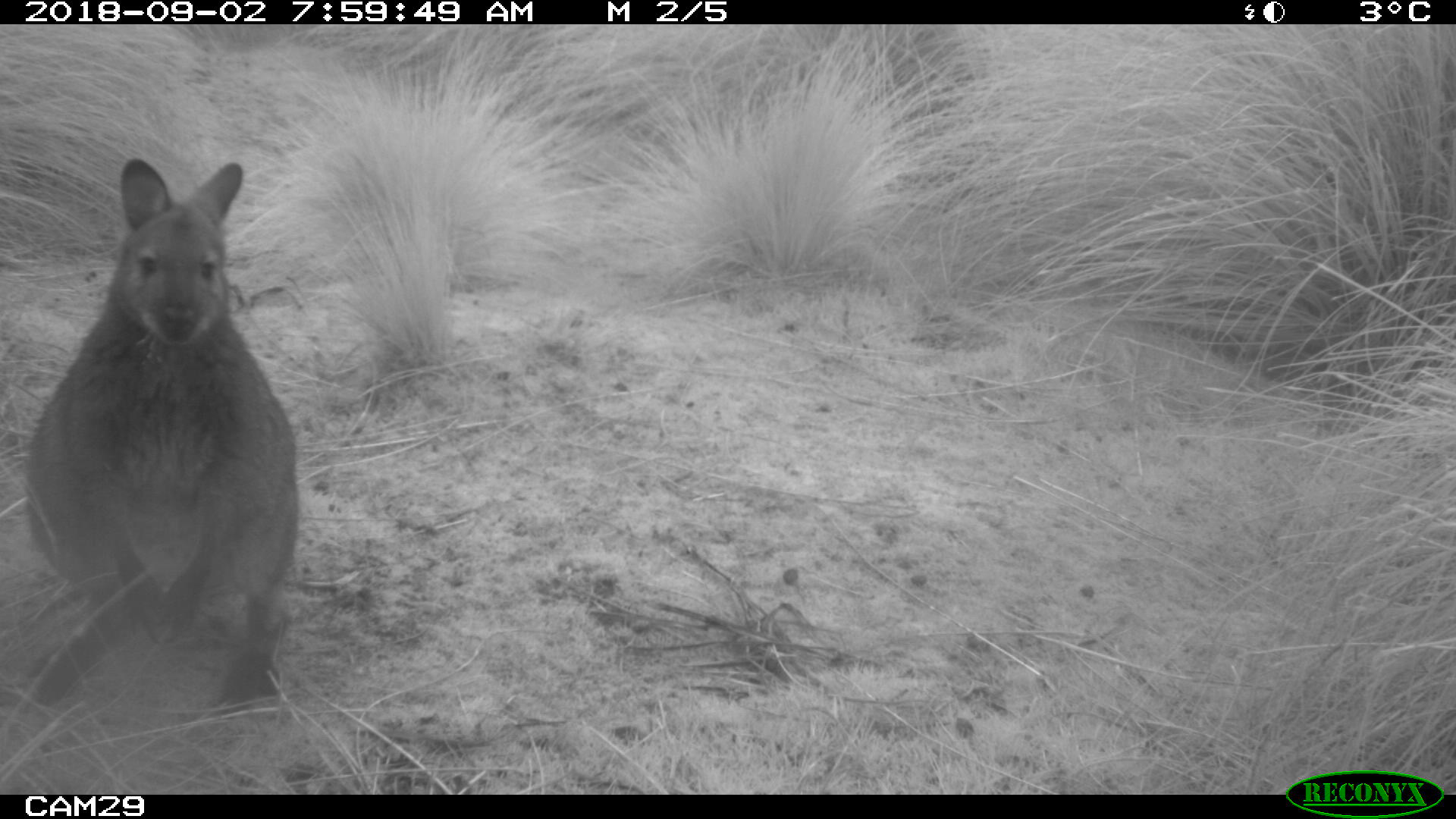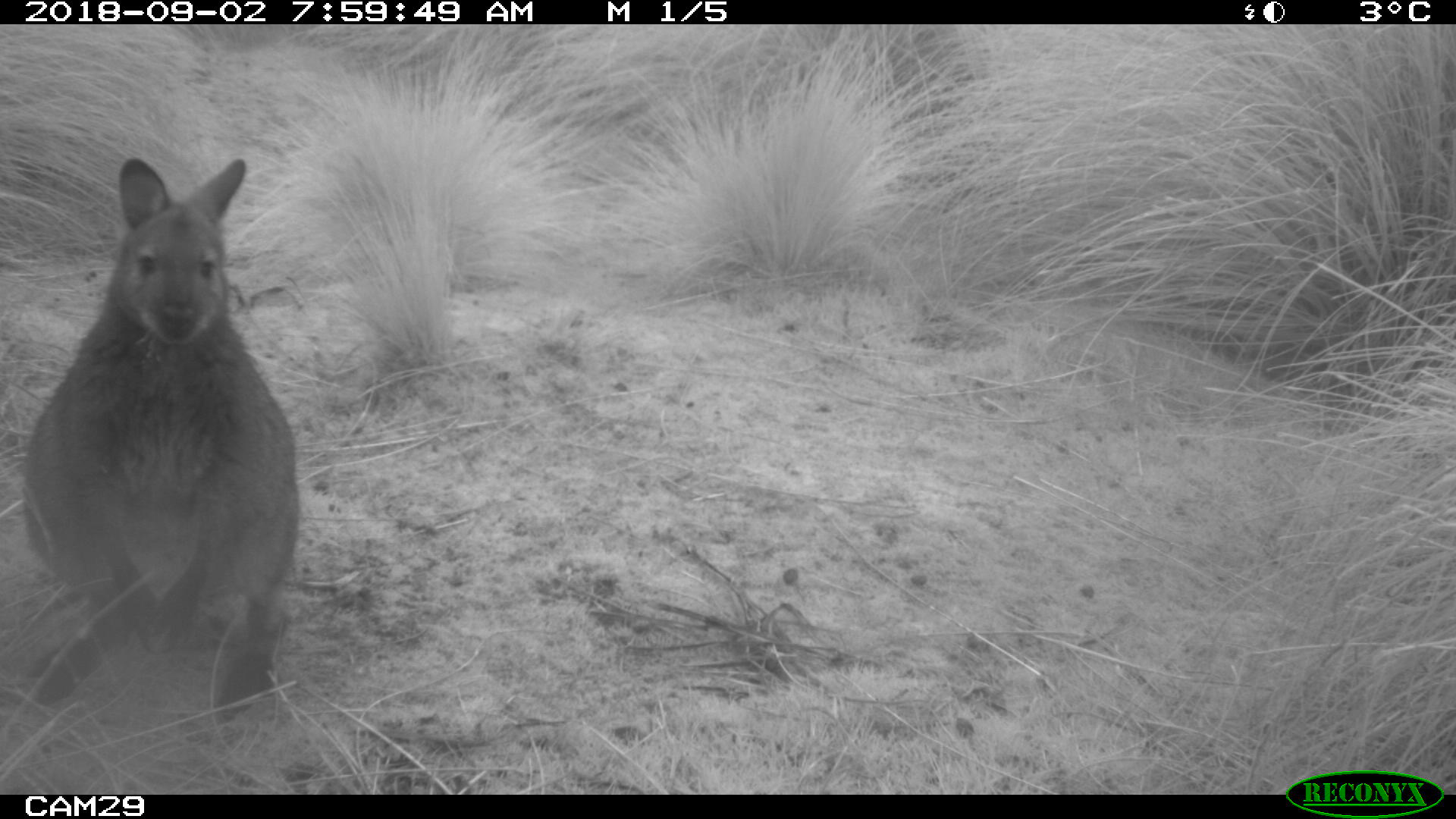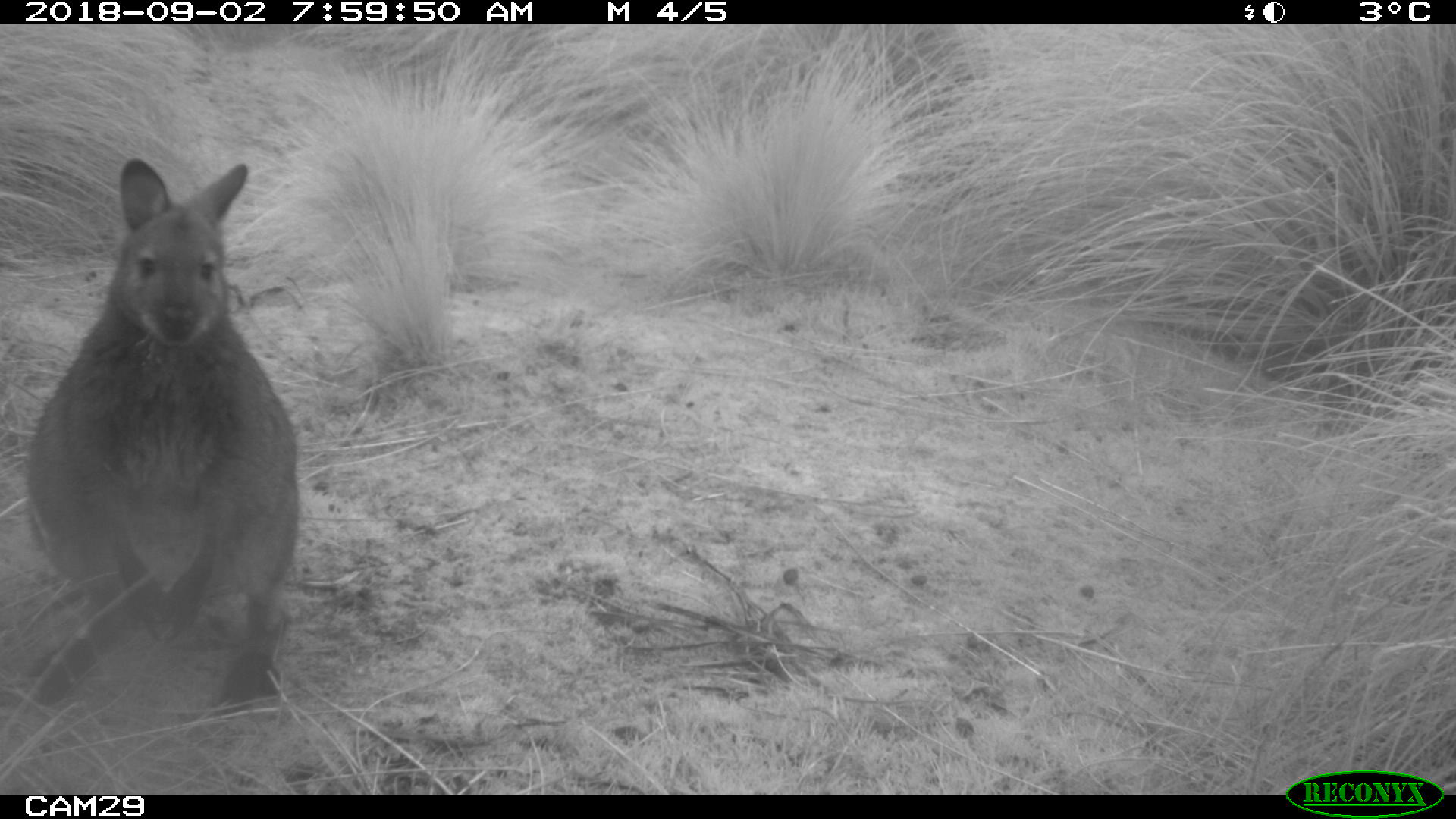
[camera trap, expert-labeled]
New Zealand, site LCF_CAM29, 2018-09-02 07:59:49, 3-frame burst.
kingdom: Animalia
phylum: Chordata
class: Mammalia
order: Diprotodontia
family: Macropodidae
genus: Notamacropus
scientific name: Notamacropus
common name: wallaby